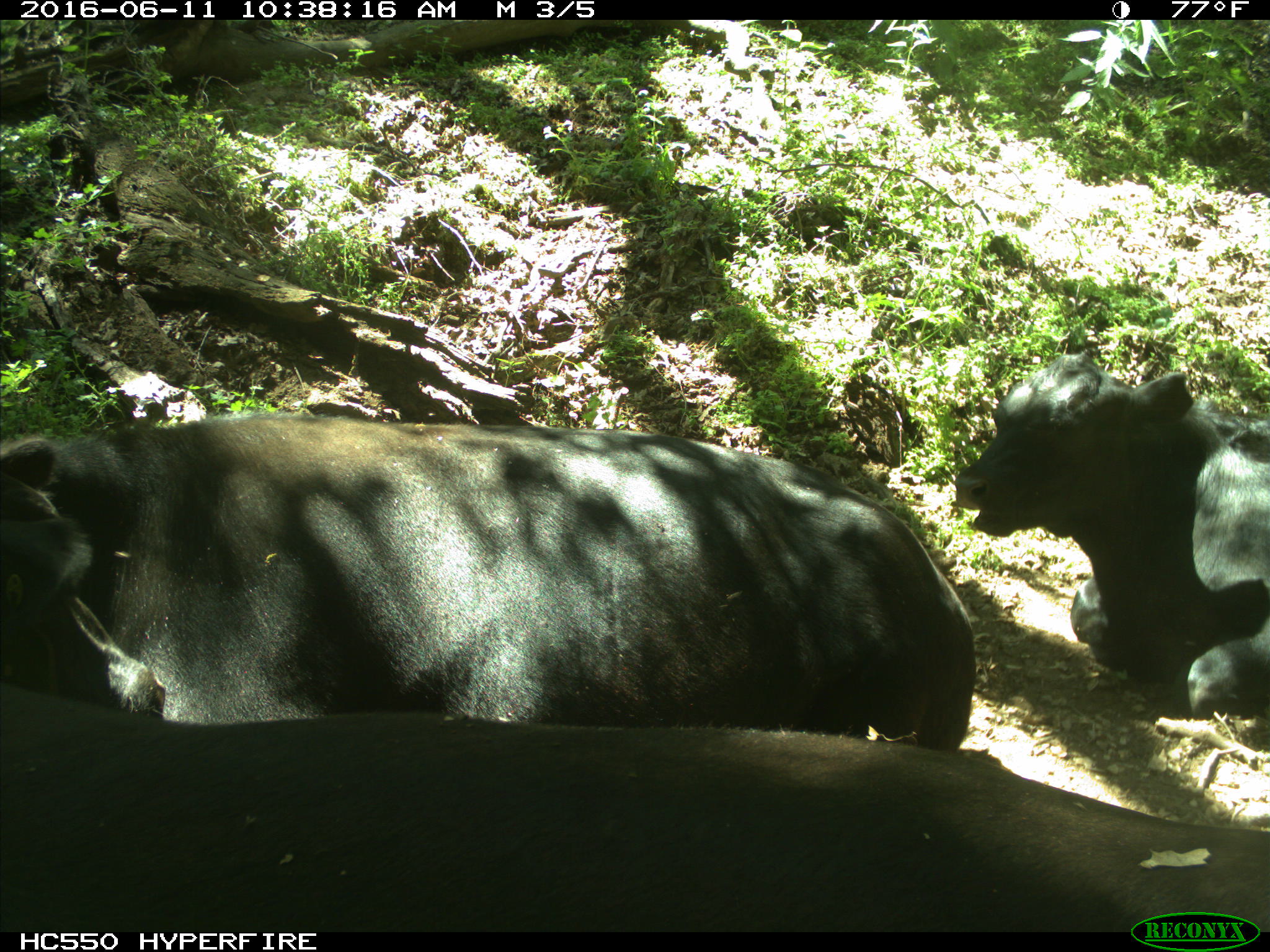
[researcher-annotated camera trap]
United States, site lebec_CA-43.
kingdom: Animalia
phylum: Chordata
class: Mammalia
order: Artiodactyla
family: Bovidae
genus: Bos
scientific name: Bos taurus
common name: domestic cow